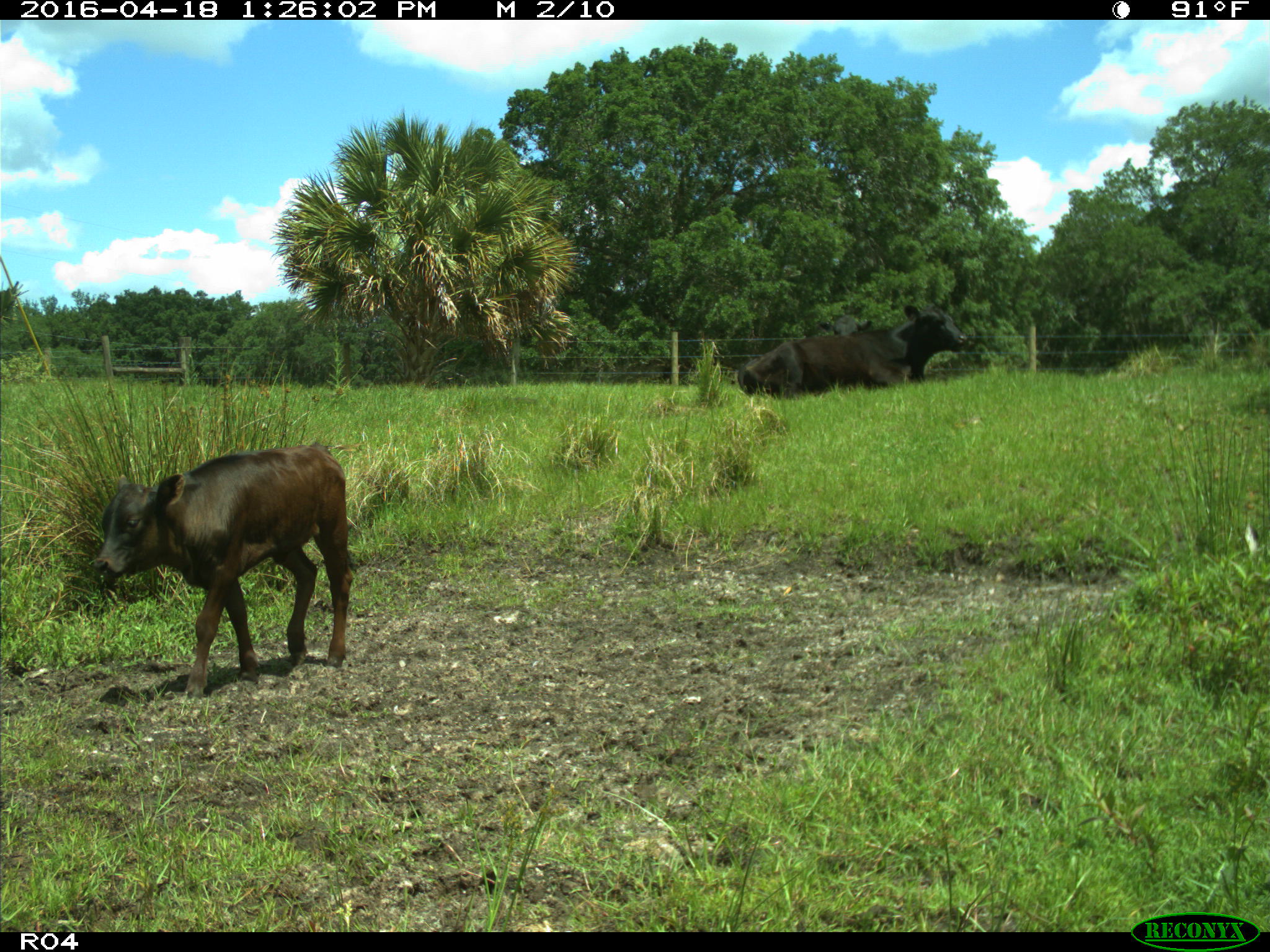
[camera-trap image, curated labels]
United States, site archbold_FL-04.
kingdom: Animalia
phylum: Chordata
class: Mammalia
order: Artiodactyla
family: Bovidae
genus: Bos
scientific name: Bos taurus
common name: domestic cow